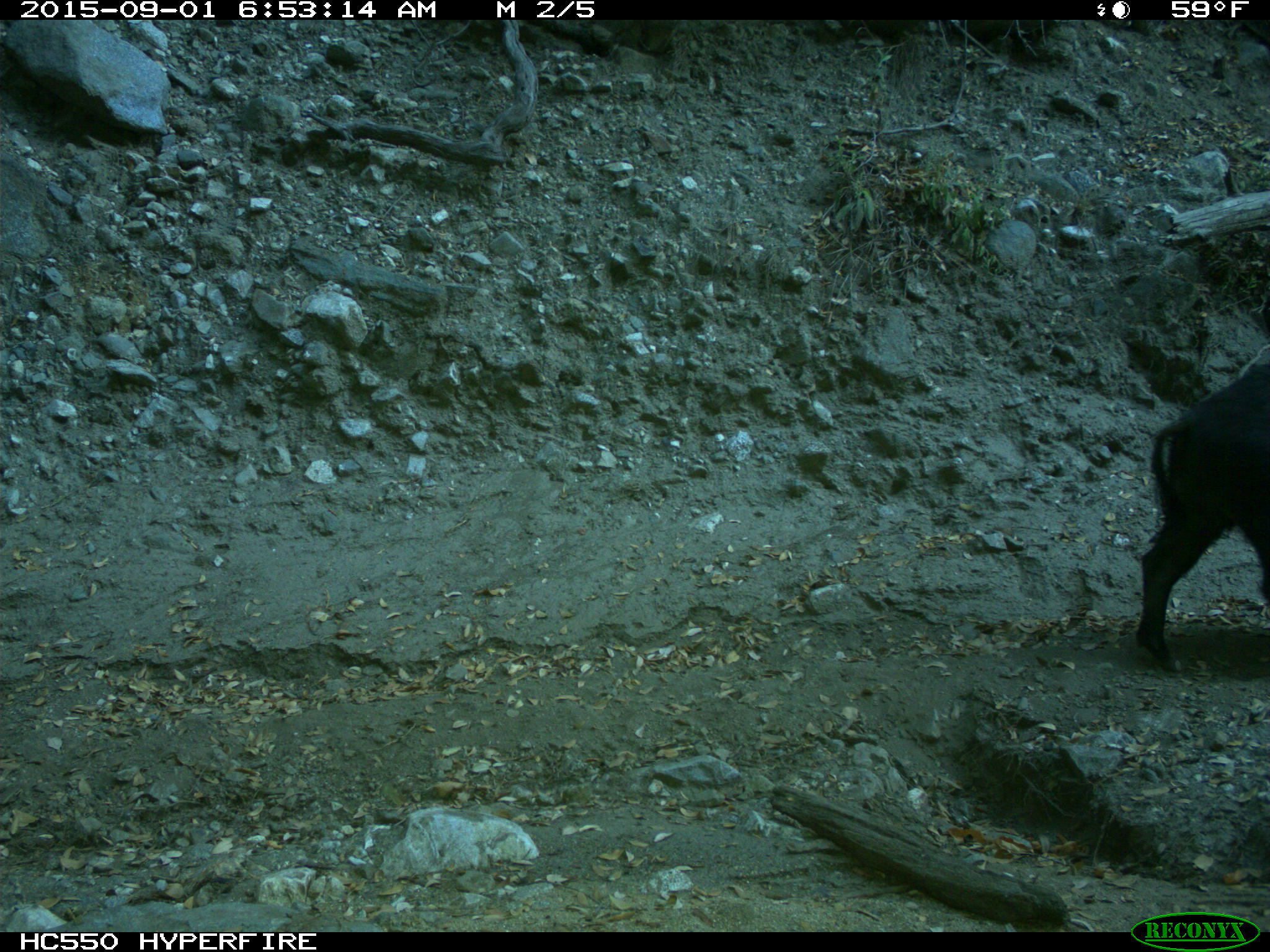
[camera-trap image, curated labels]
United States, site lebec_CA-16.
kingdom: Animalia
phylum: Chordata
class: Mammalia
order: Artiodactyla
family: Suidae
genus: Sus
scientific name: Sus scrofa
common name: wild boar